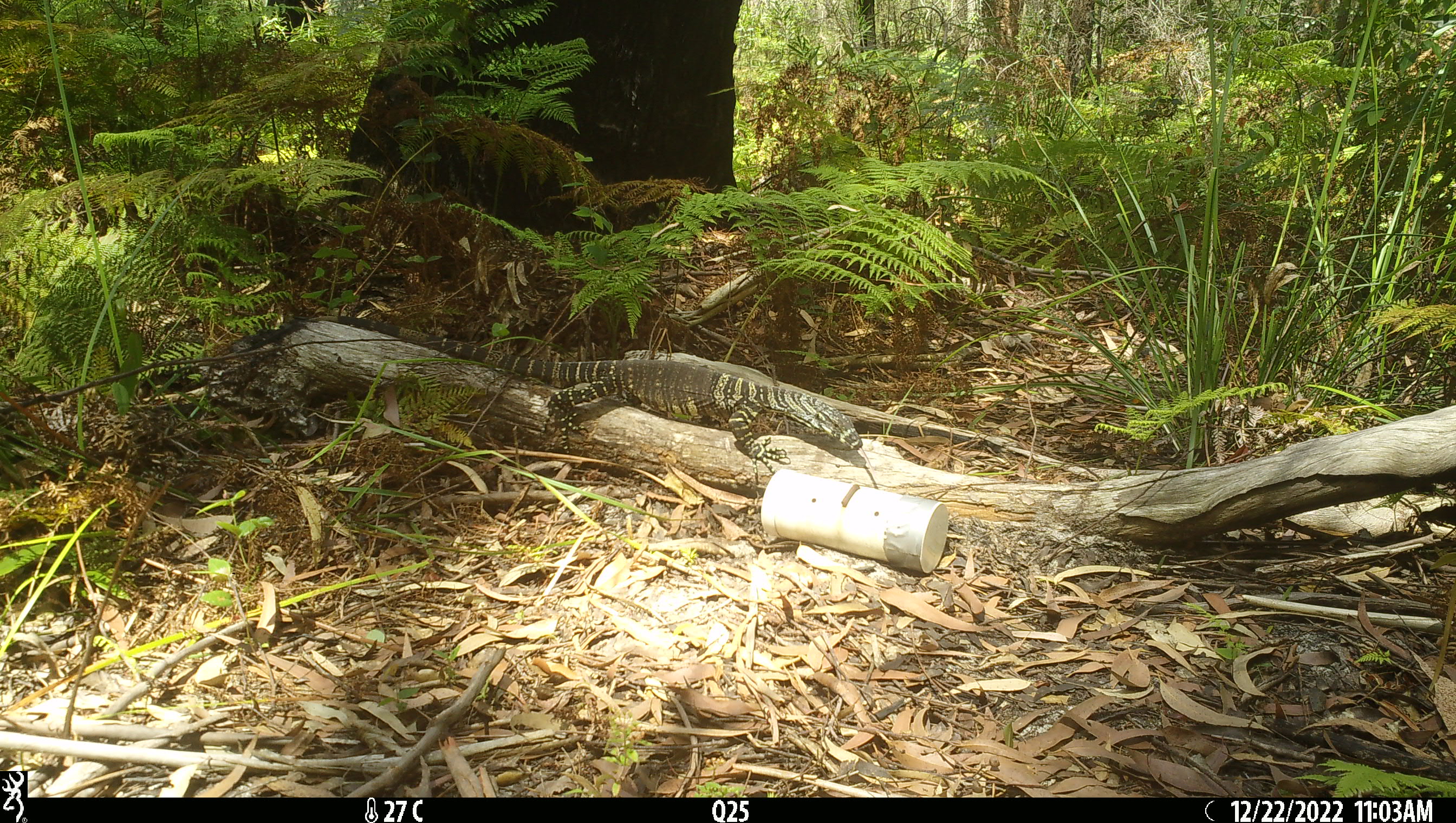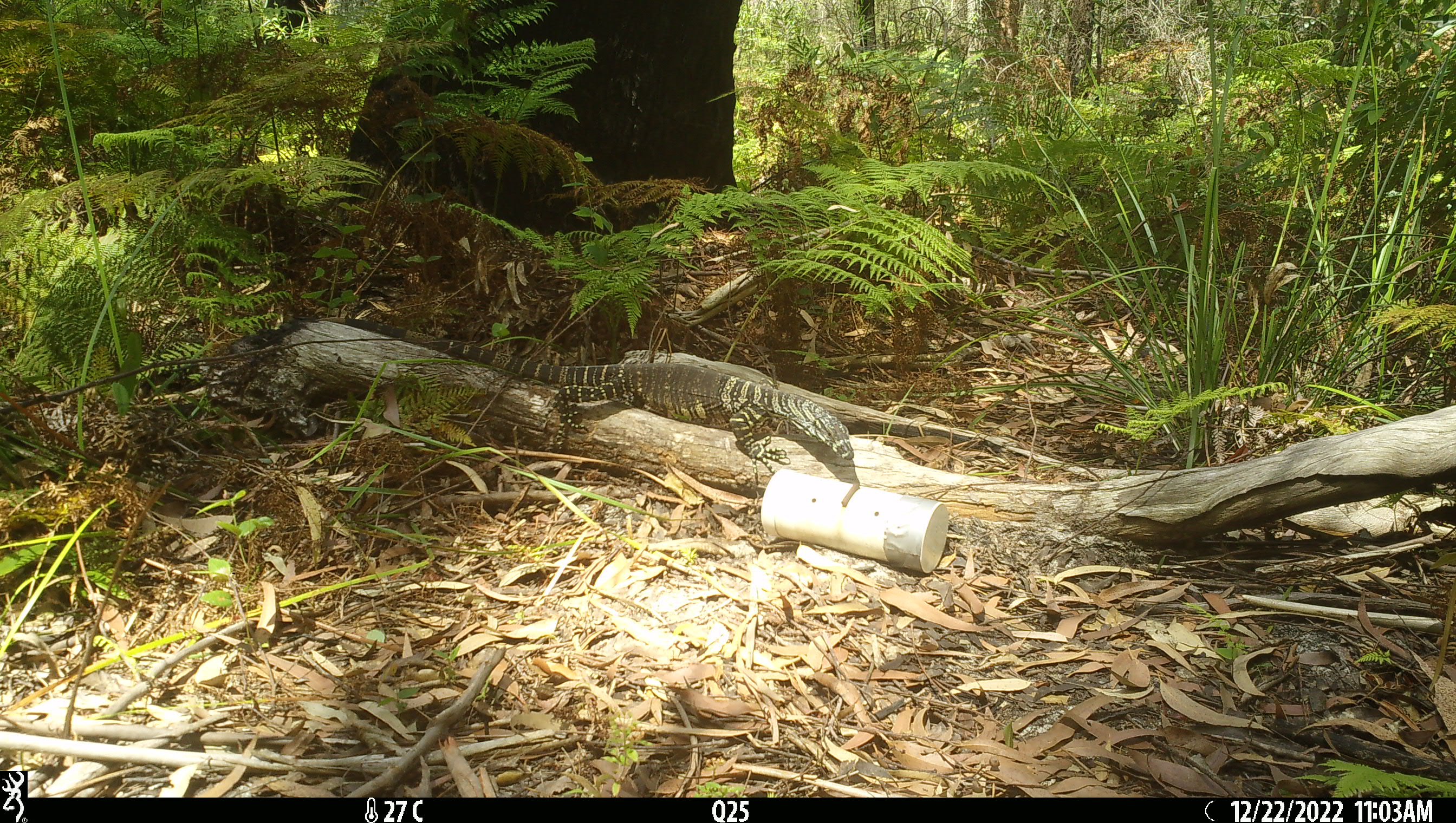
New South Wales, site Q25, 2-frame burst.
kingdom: Animalia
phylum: Chordata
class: Reptilia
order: Squamata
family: Varanidae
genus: Varanus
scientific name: Varanus varius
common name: lace monitor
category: goanna